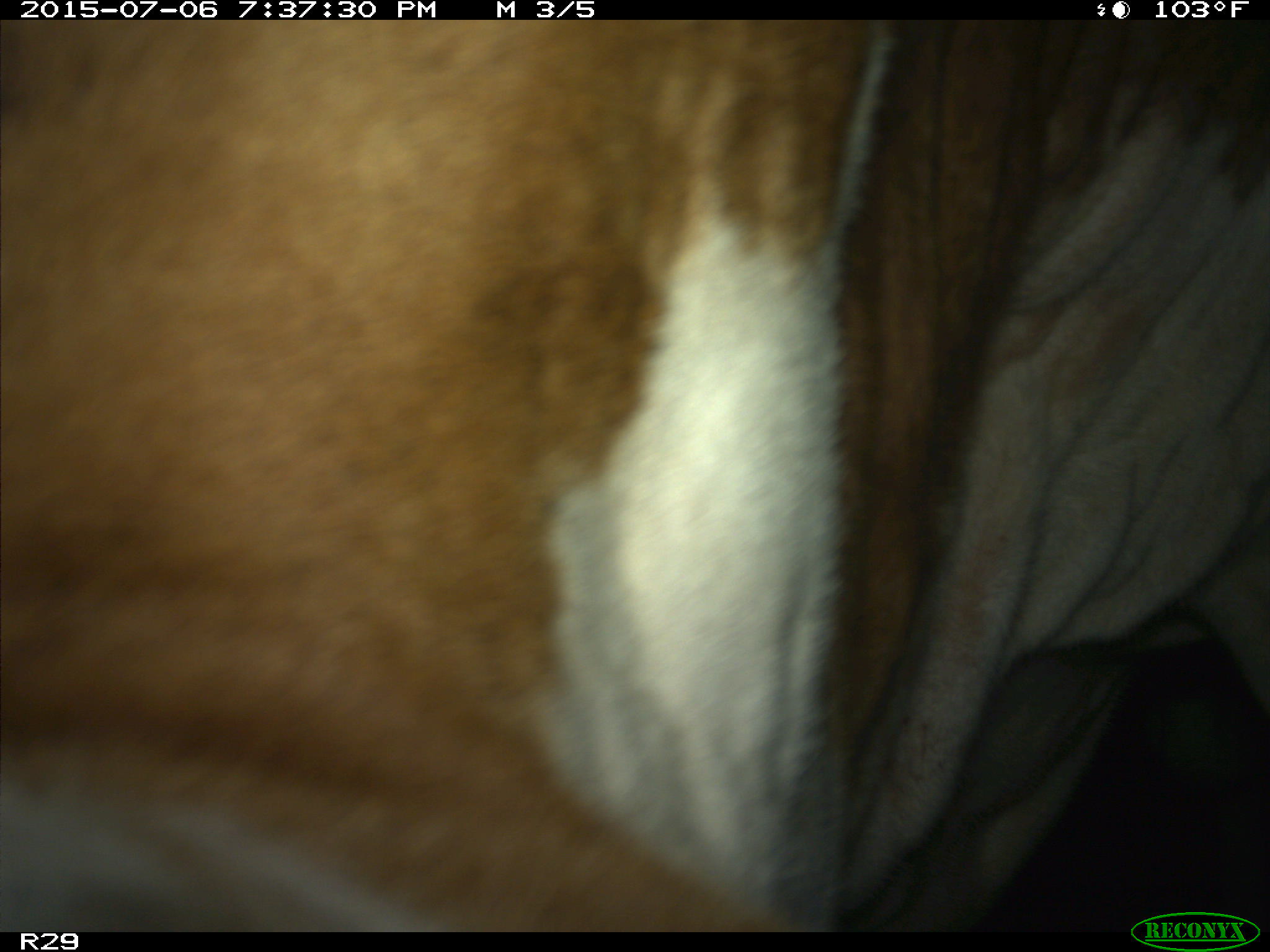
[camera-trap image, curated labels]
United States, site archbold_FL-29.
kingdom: Animalia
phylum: Chordata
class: Mammalia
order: Artiodactyla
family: Bovidae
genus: Bos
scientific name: Bos taurus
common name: domestic cow